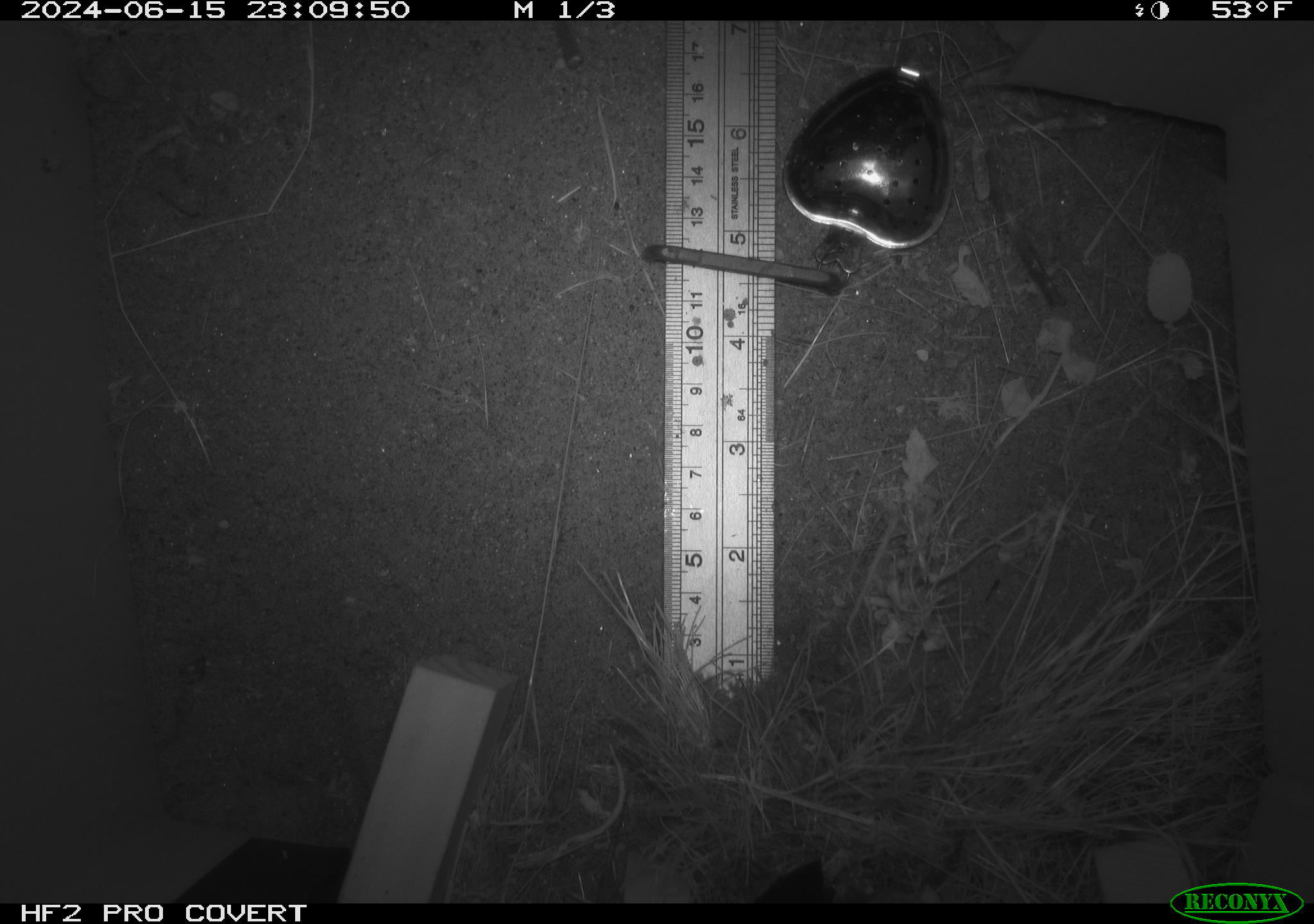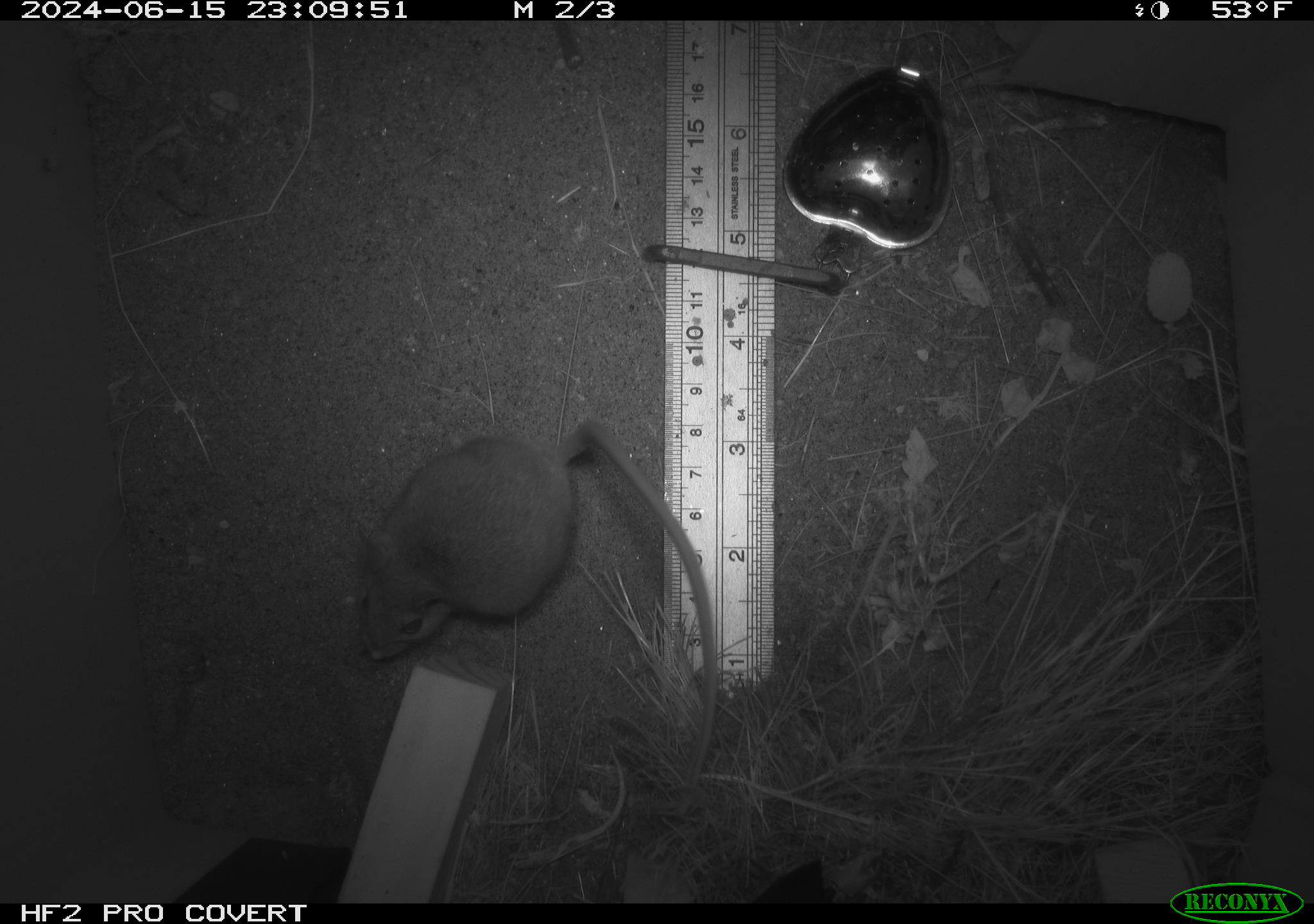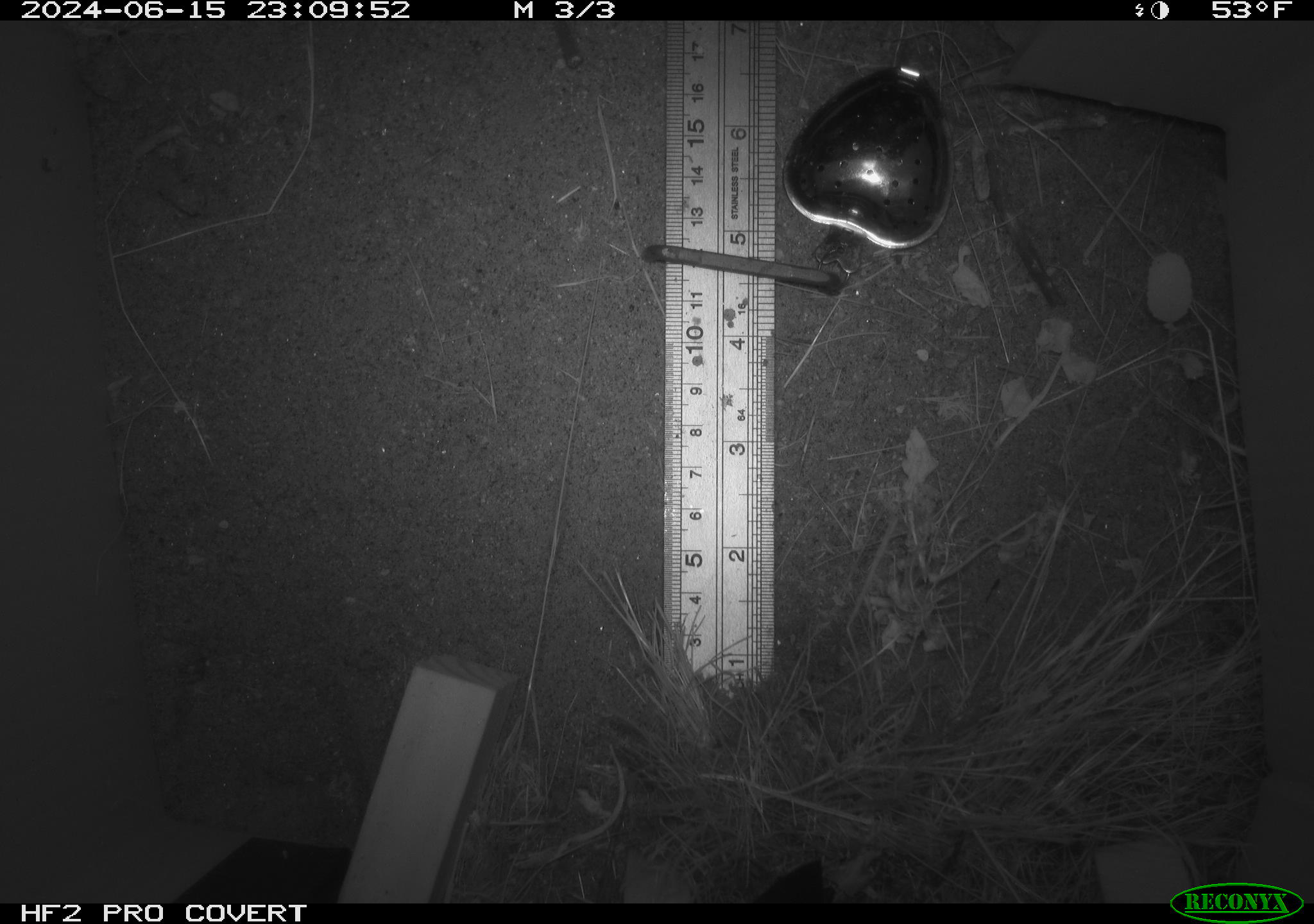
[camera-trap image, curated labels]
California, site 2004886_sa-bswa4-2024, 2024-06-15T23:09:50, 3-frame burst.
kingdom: Animalia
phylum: Chordata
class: Mammalia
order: Rodentia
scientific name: Rodentia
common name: rodent